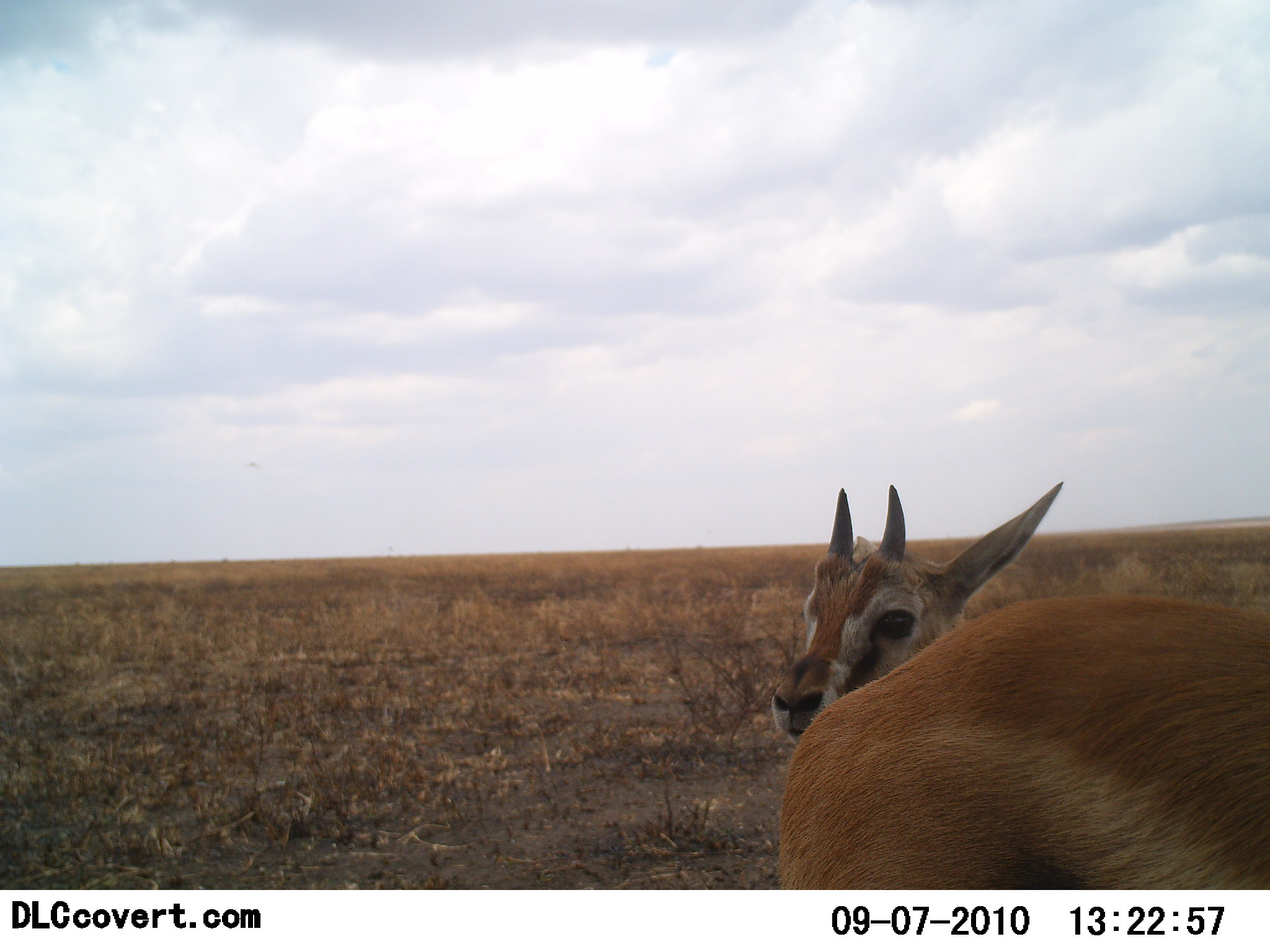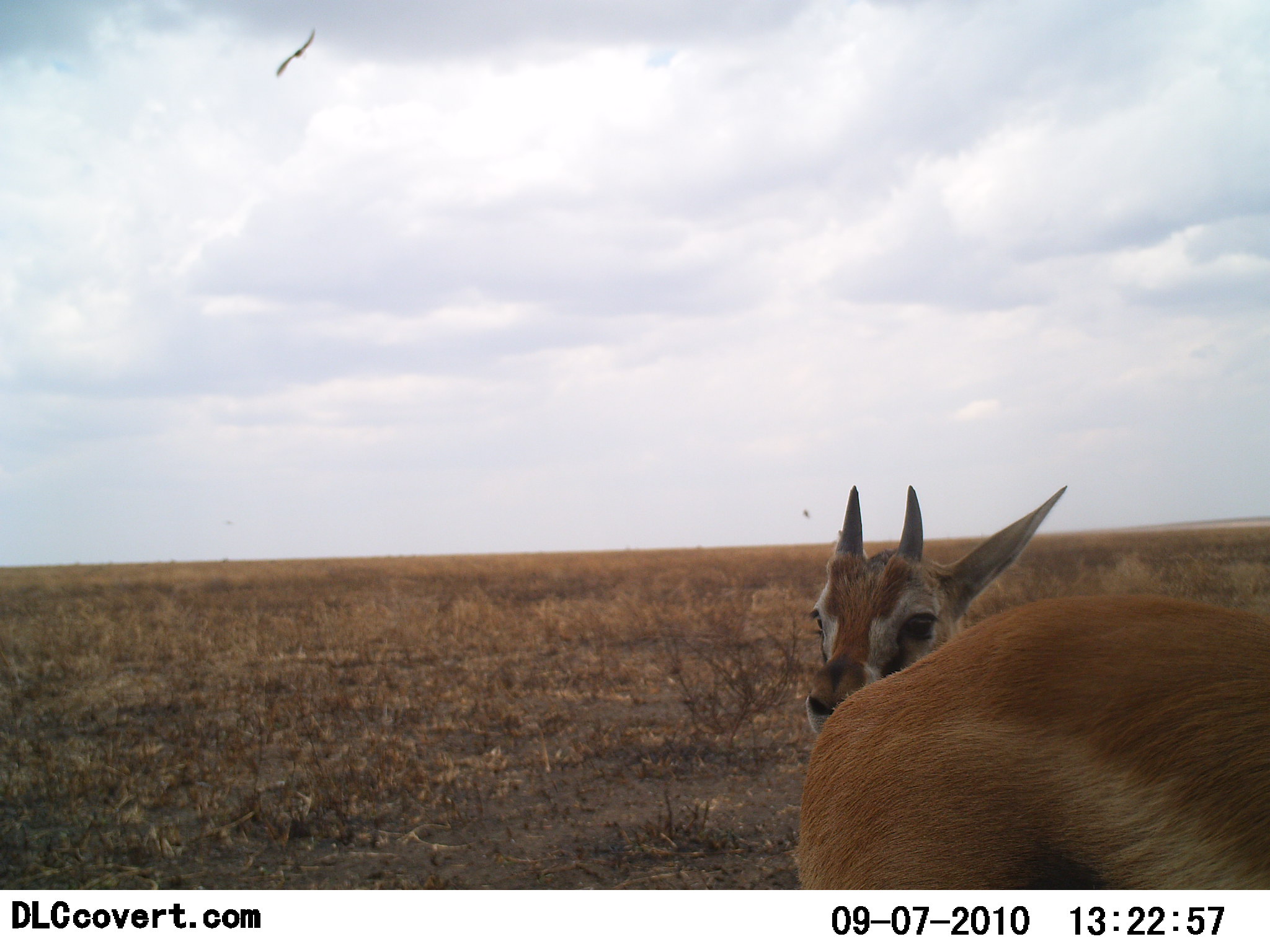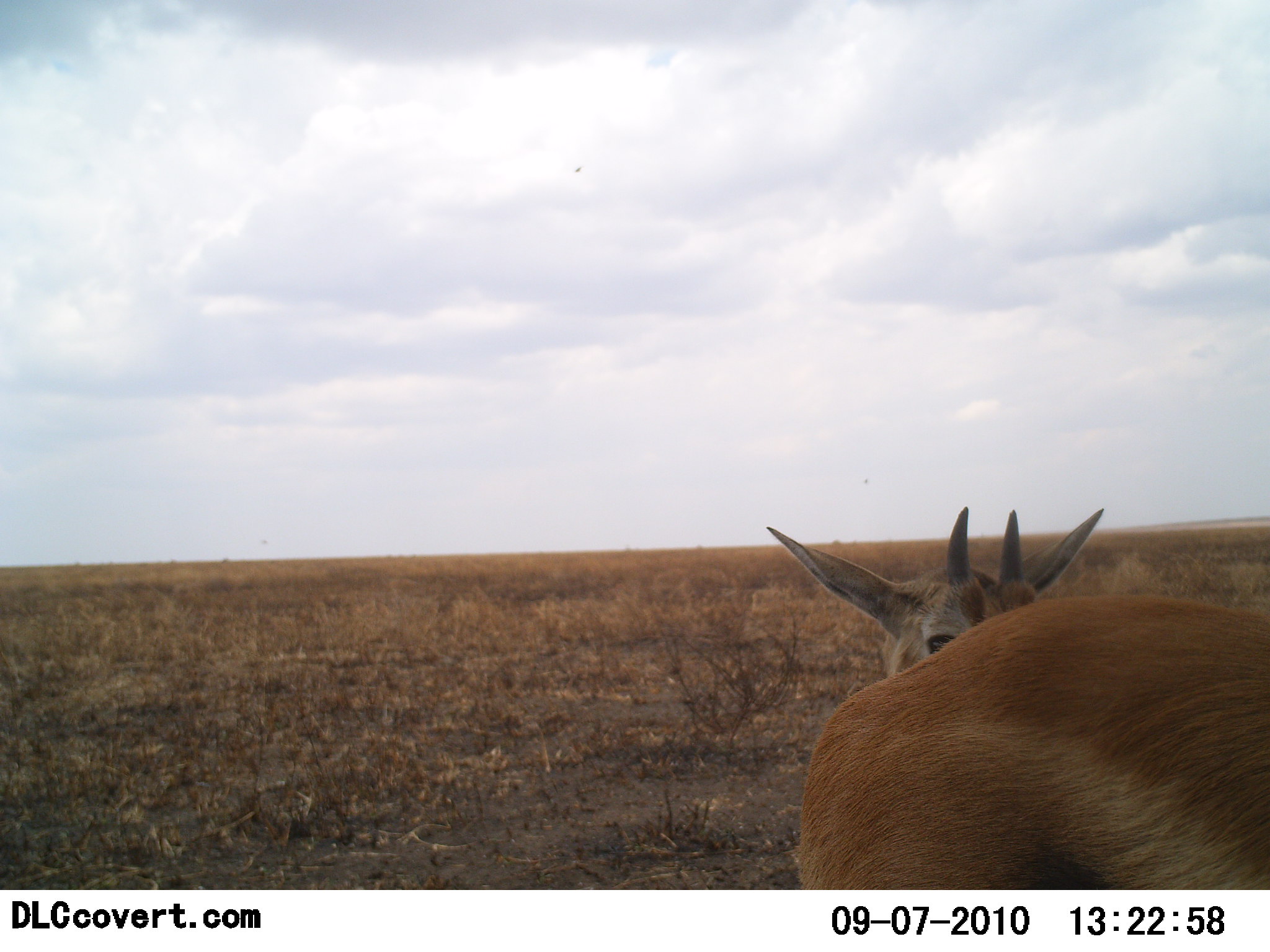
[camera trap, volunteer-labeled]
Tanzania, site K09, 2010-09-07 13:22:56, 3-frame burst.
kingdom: Animalia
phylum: Chordata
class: Mammalia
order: Artiodactyla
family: Bovidae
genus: Eudorcas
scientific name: Eudorcas thomsonii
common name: thomson's gazelle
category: gazellethomsons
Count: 2.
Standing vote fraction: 92%.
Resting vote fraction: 8%.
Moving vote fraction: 0%.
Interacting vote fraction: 8%.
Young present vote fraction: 17%.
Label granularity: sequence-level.